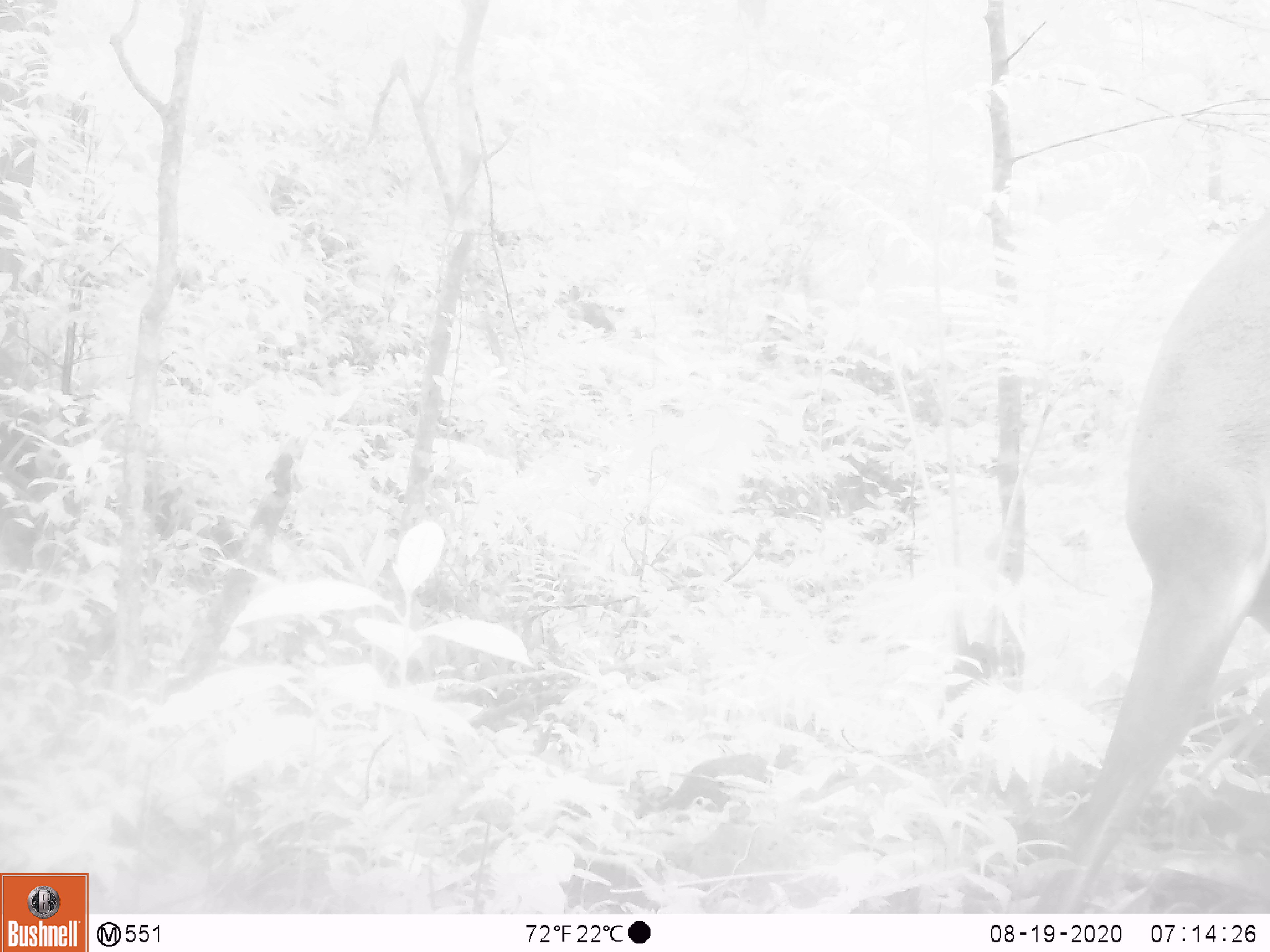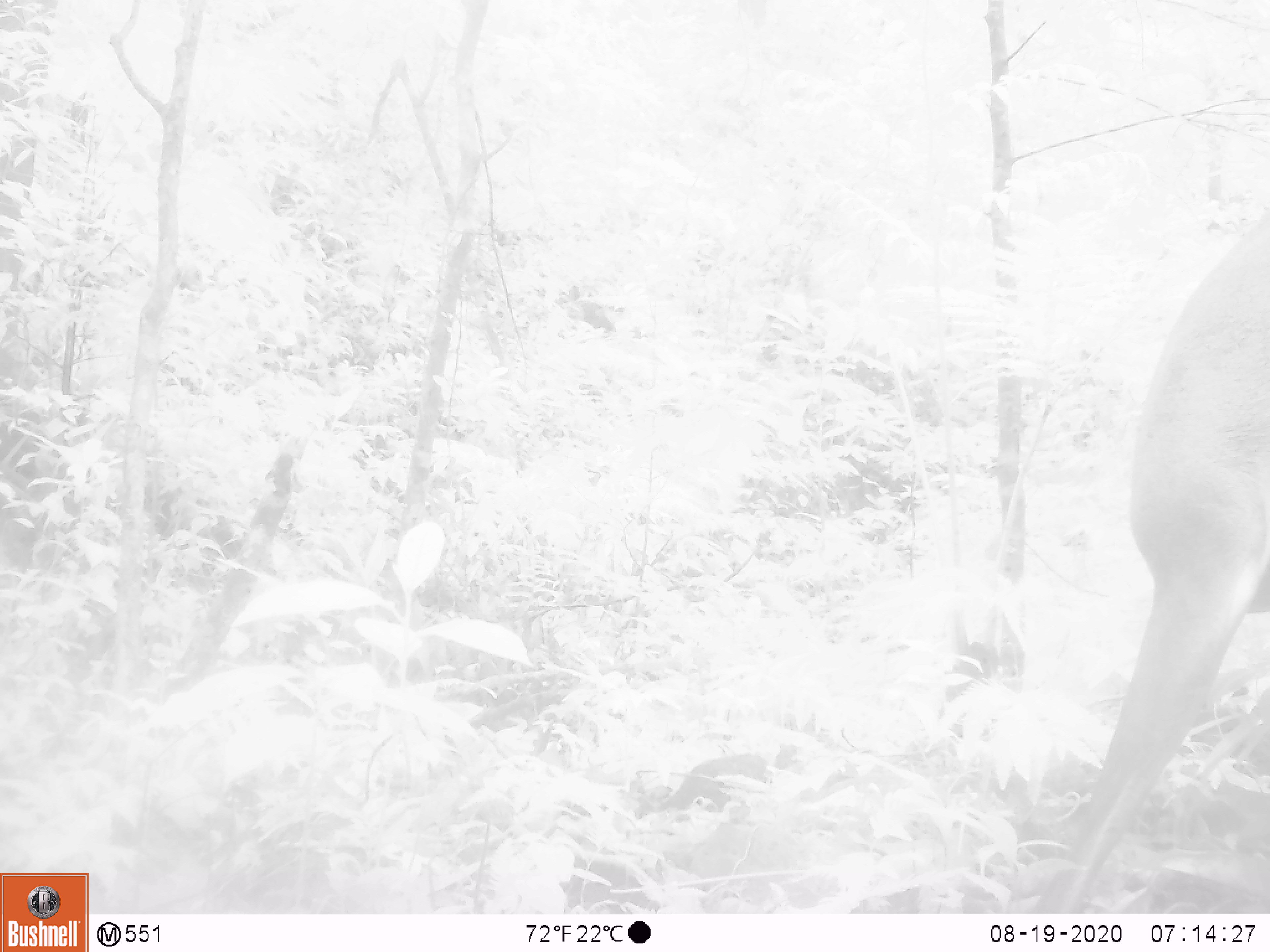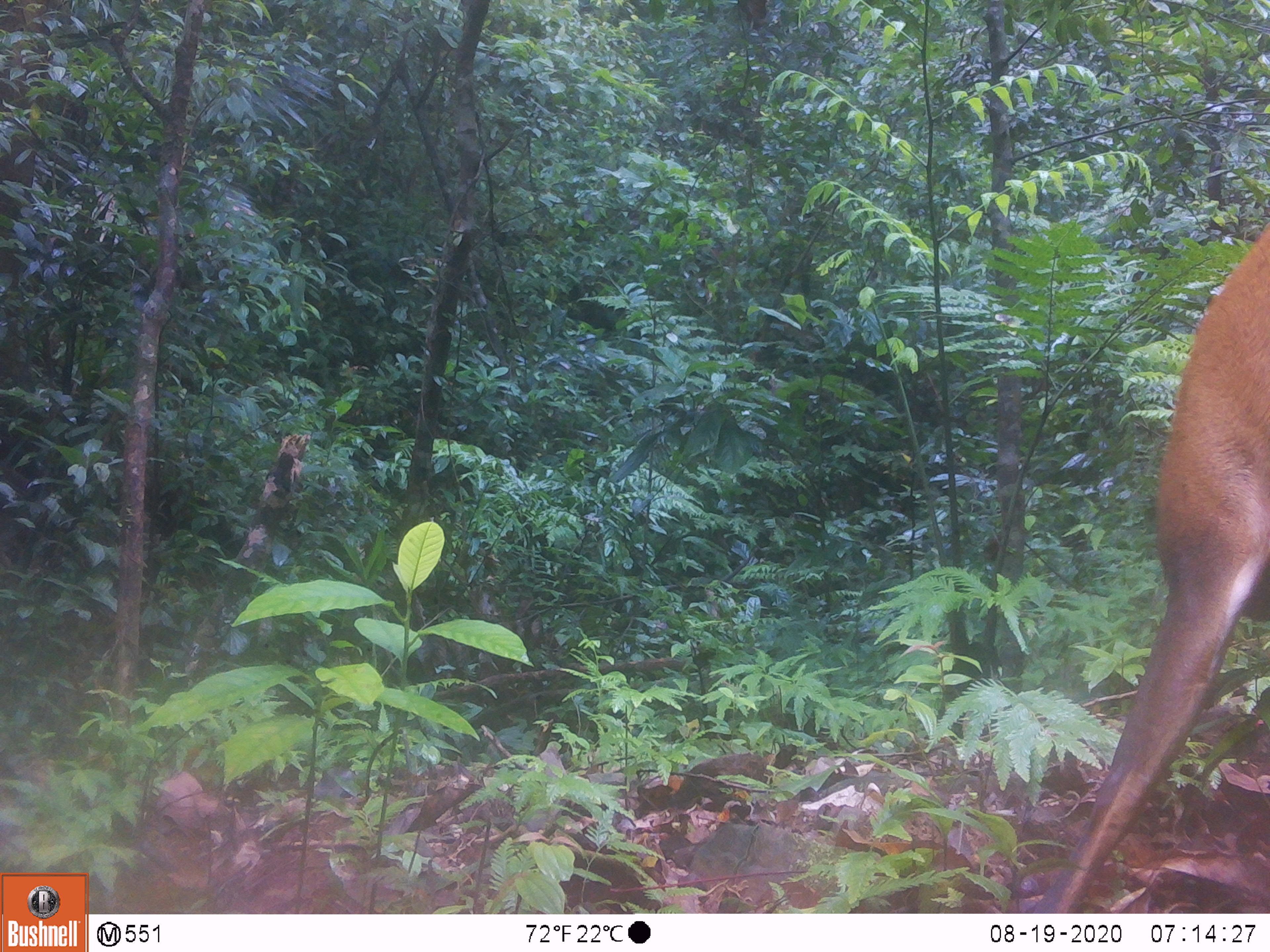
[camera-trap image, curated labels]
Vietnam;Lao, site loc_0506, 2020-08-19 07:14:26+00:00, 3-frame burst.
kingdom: Animalia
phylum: Chordata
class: Mammalia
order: Artiodactyla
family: Cervidae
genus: Muntiacus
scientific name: Muntiacus vuquangensis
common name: large-antlered muntjac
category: large antlered muntjac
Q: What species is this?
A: Large antlered muntjac (large-antlered muntjac) (Muntiacus vuquangensis).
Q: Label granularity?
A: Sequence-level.